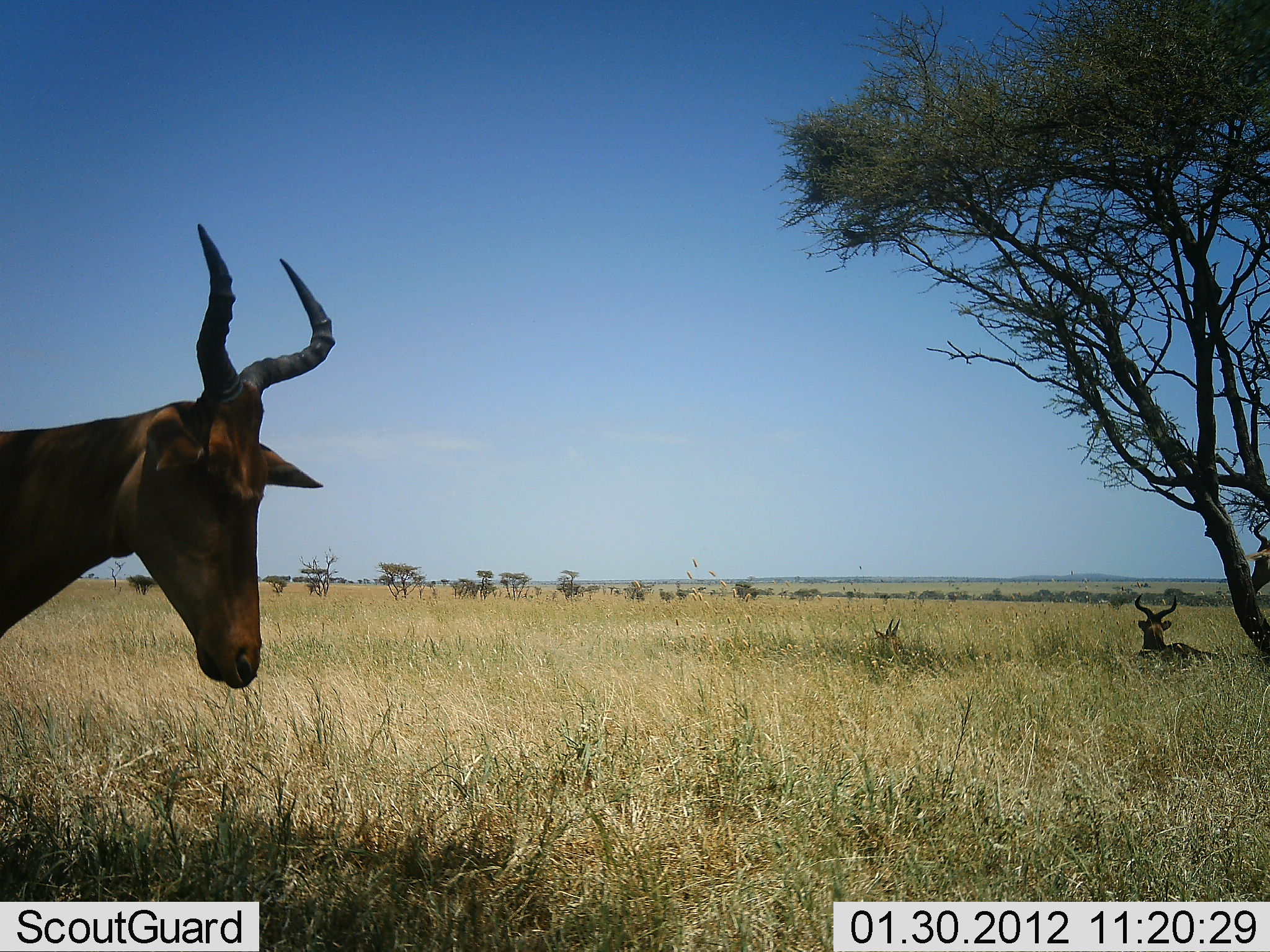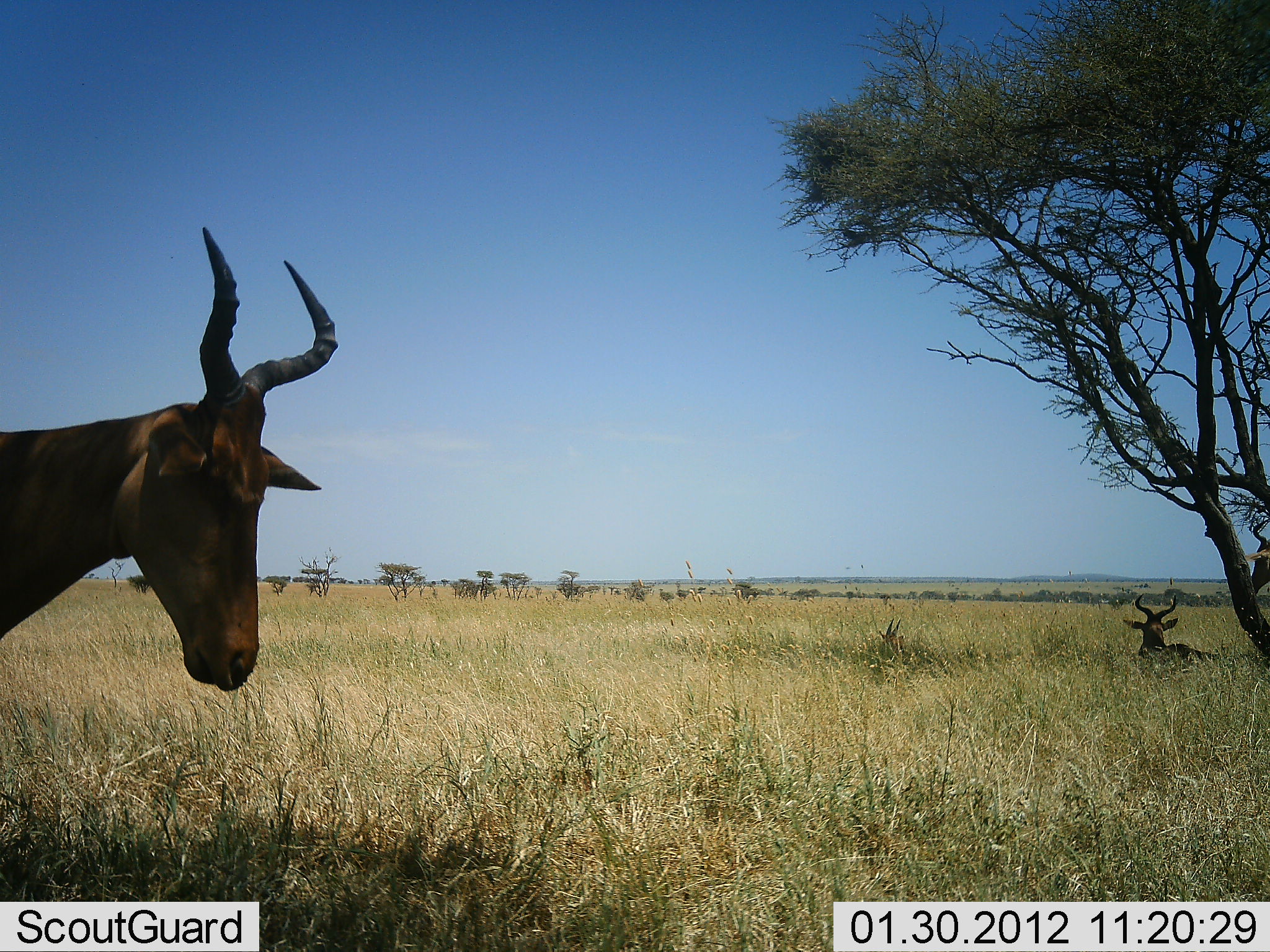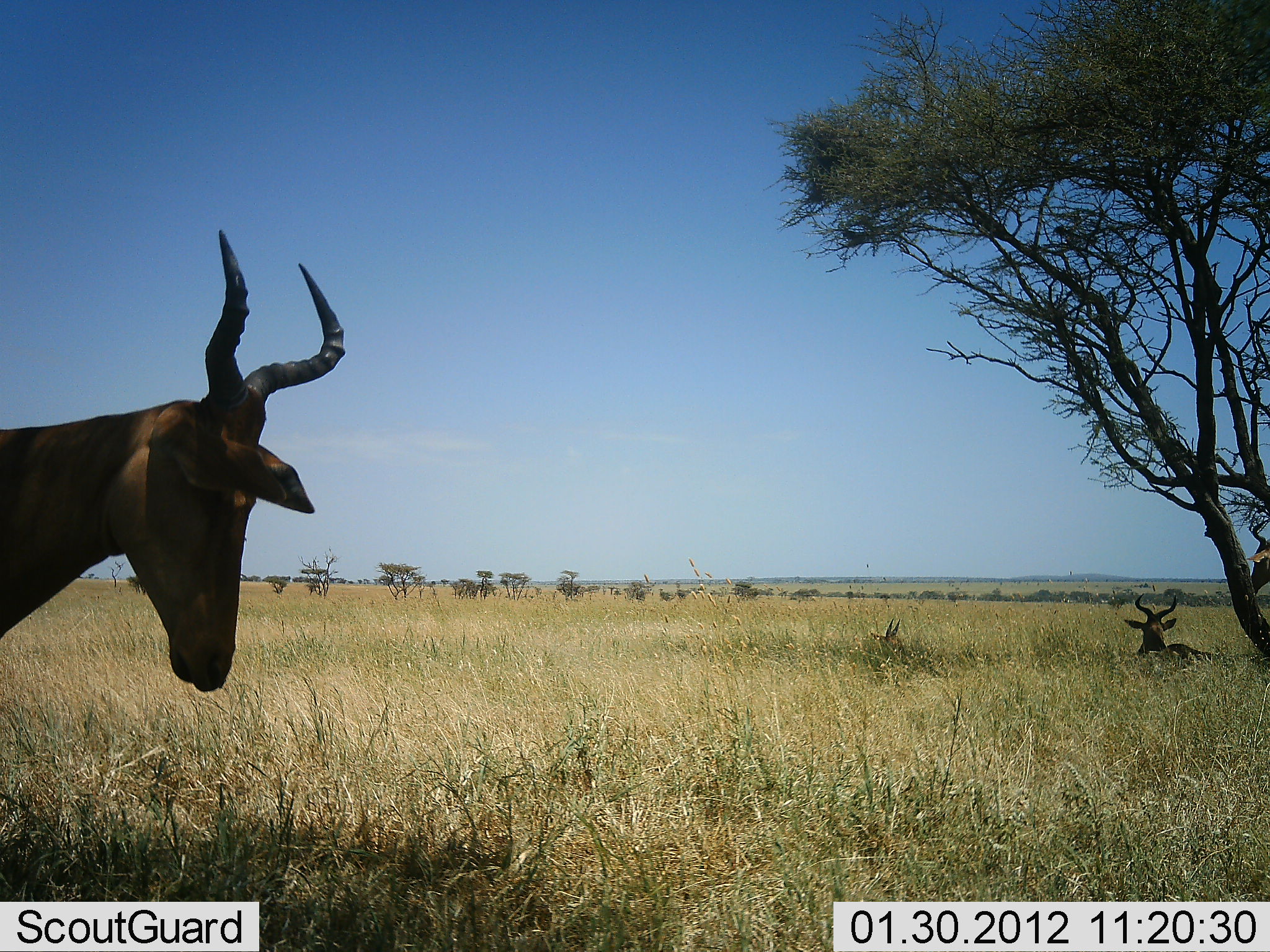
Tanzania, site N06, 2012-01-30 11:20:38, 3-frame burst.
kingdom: Animalia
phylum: Chordata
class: Mammalia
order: Artiodactyla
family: Bovidae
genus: Alcelaphus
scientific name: Alcelaphus buselaphus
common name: hartebeest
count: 2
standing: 83%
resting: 96%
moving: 8%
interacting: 0%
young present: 0%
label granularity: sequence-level